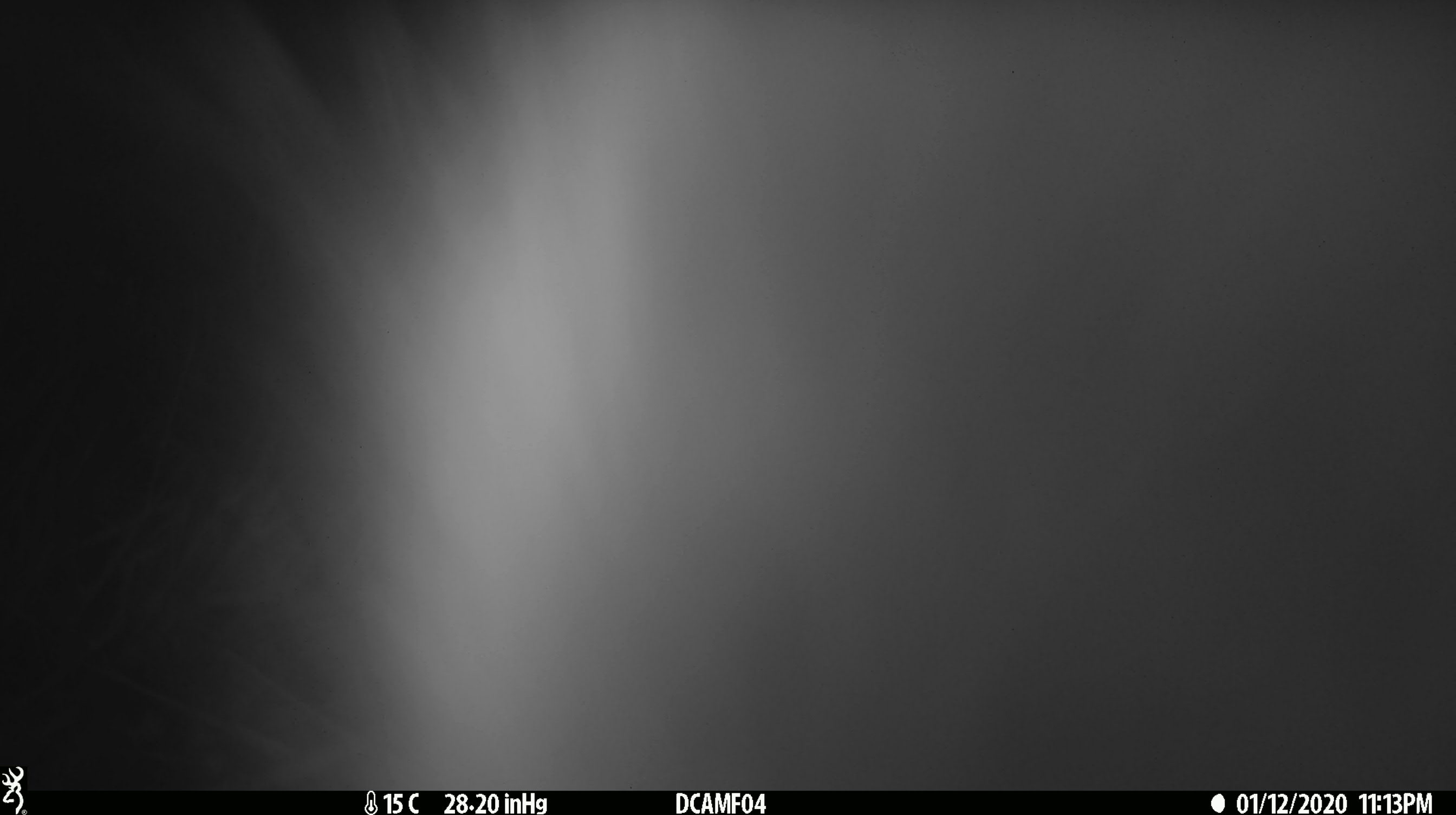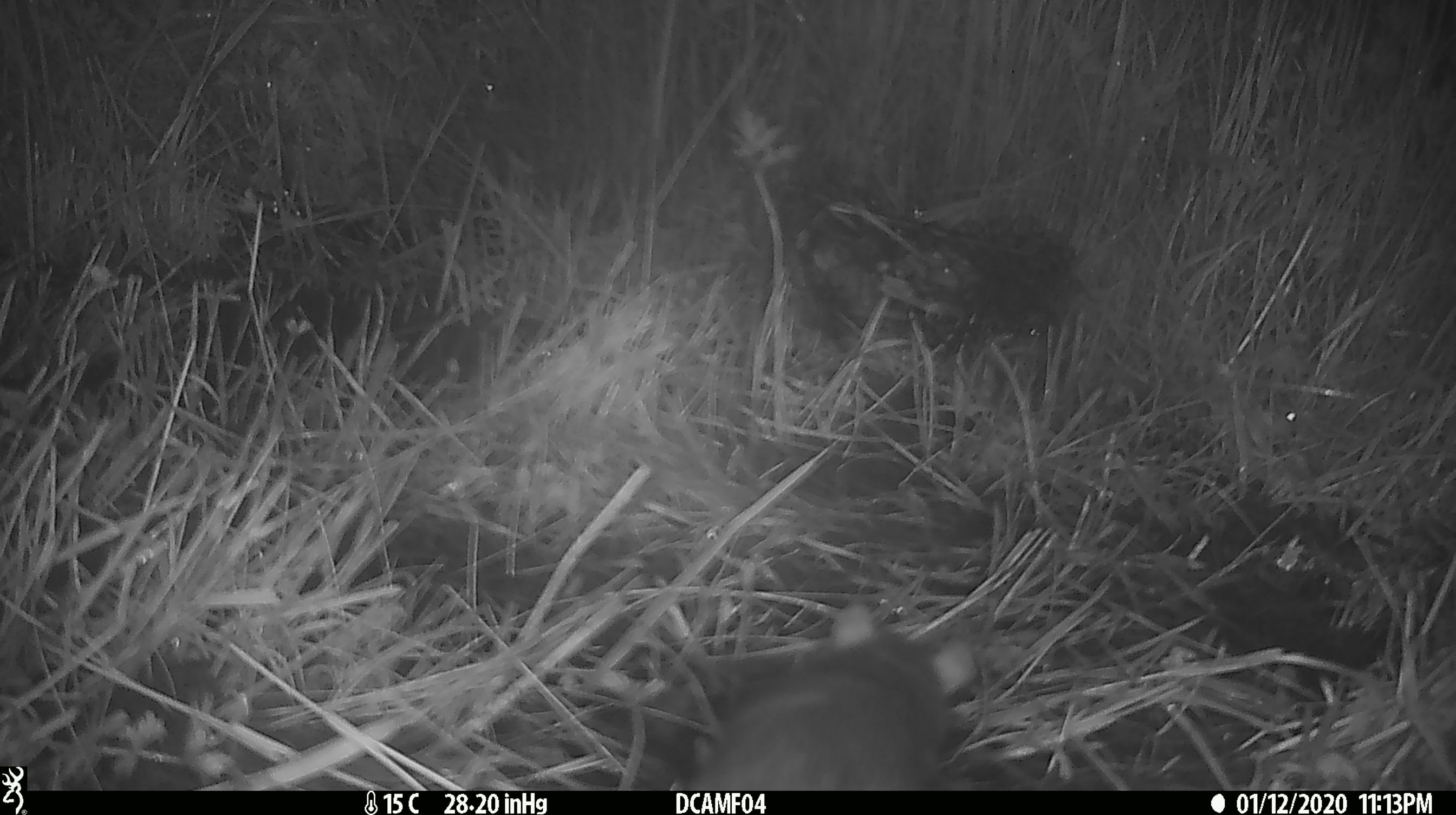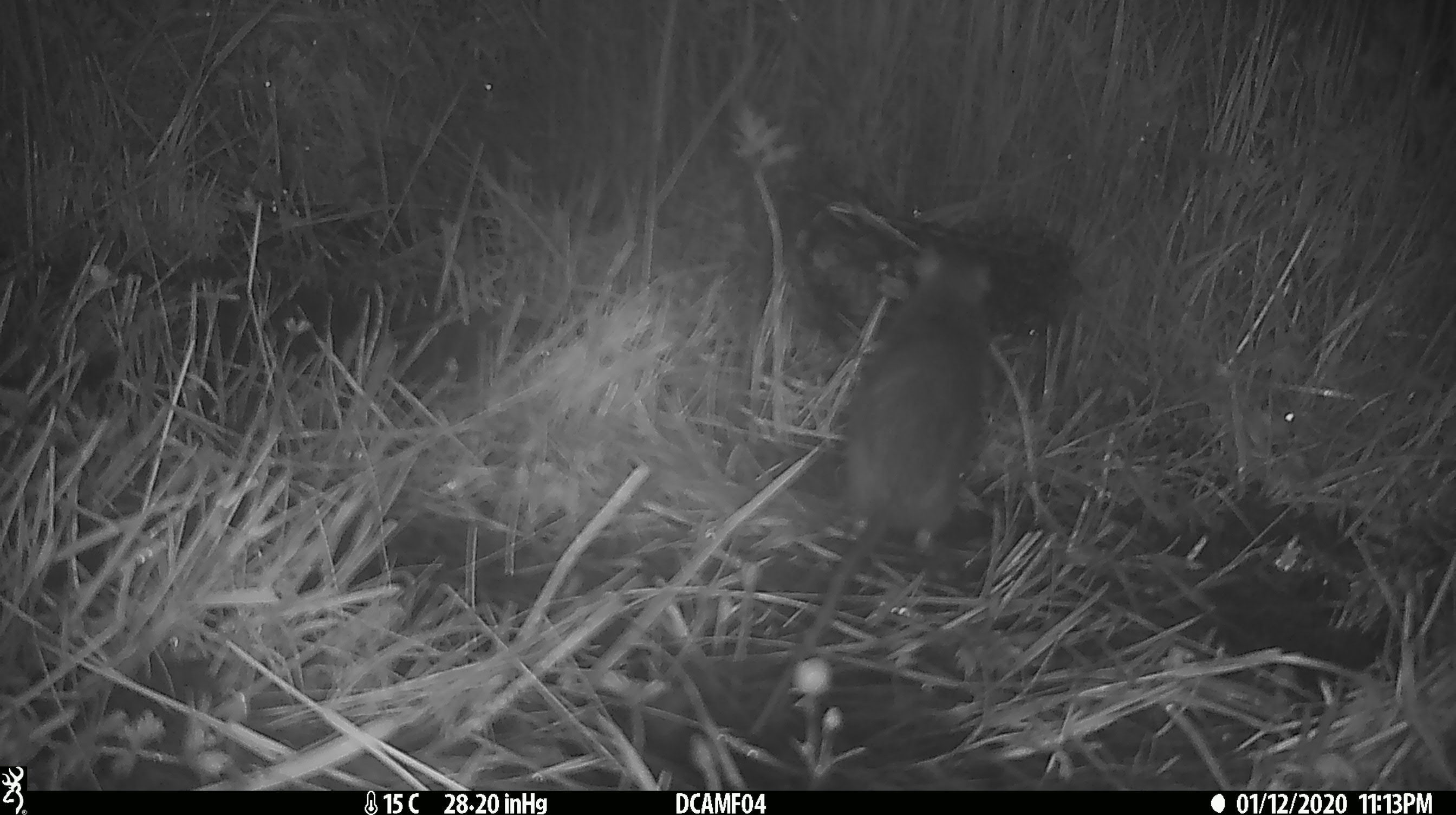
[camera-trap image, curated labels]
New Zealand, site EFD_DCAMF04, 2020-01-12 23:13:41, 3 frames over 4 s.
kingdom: Animalia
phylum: Chordata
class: Mammalia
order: Rodentia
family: Muridae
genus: Rattus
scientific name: Rattus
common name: rat